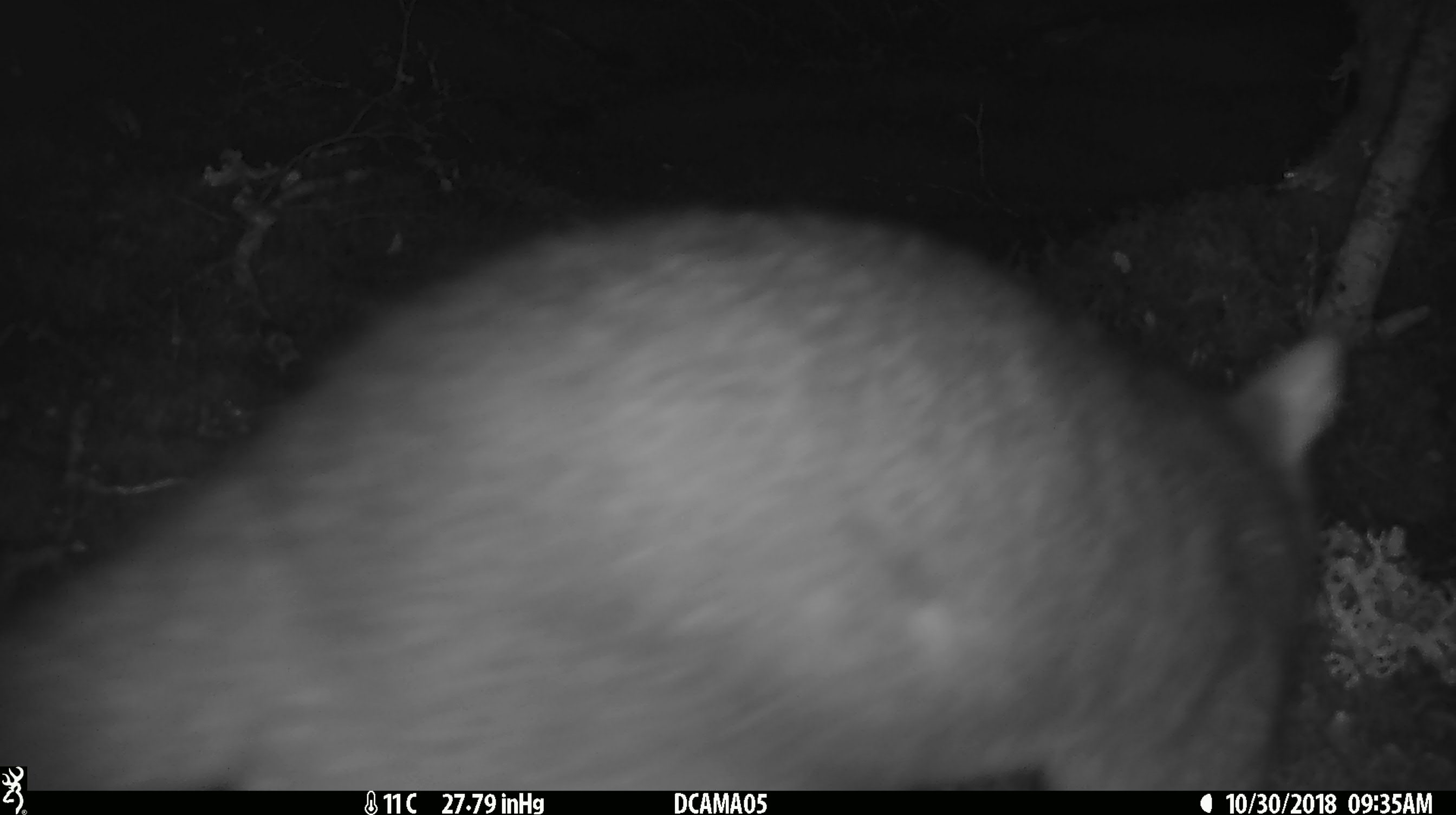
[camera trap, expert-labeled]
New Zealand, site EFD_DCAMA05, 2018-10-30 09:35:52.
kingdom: Animalia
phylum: Chordata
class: Mammalia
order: Diprotodontia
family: Phalangeridae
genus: Trichosurus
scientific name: Trichosurus vulpecula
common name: common brushtail possum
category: possum